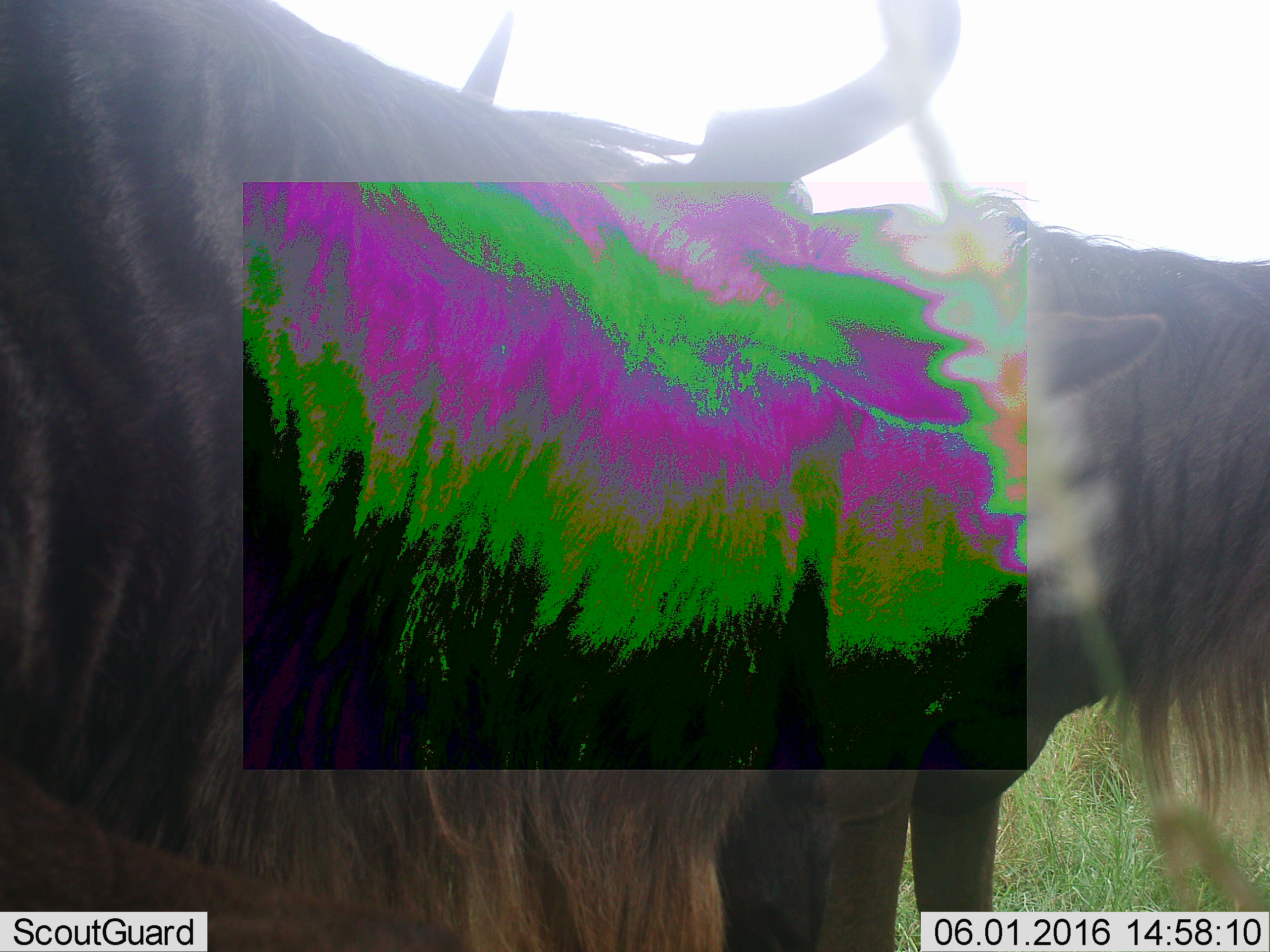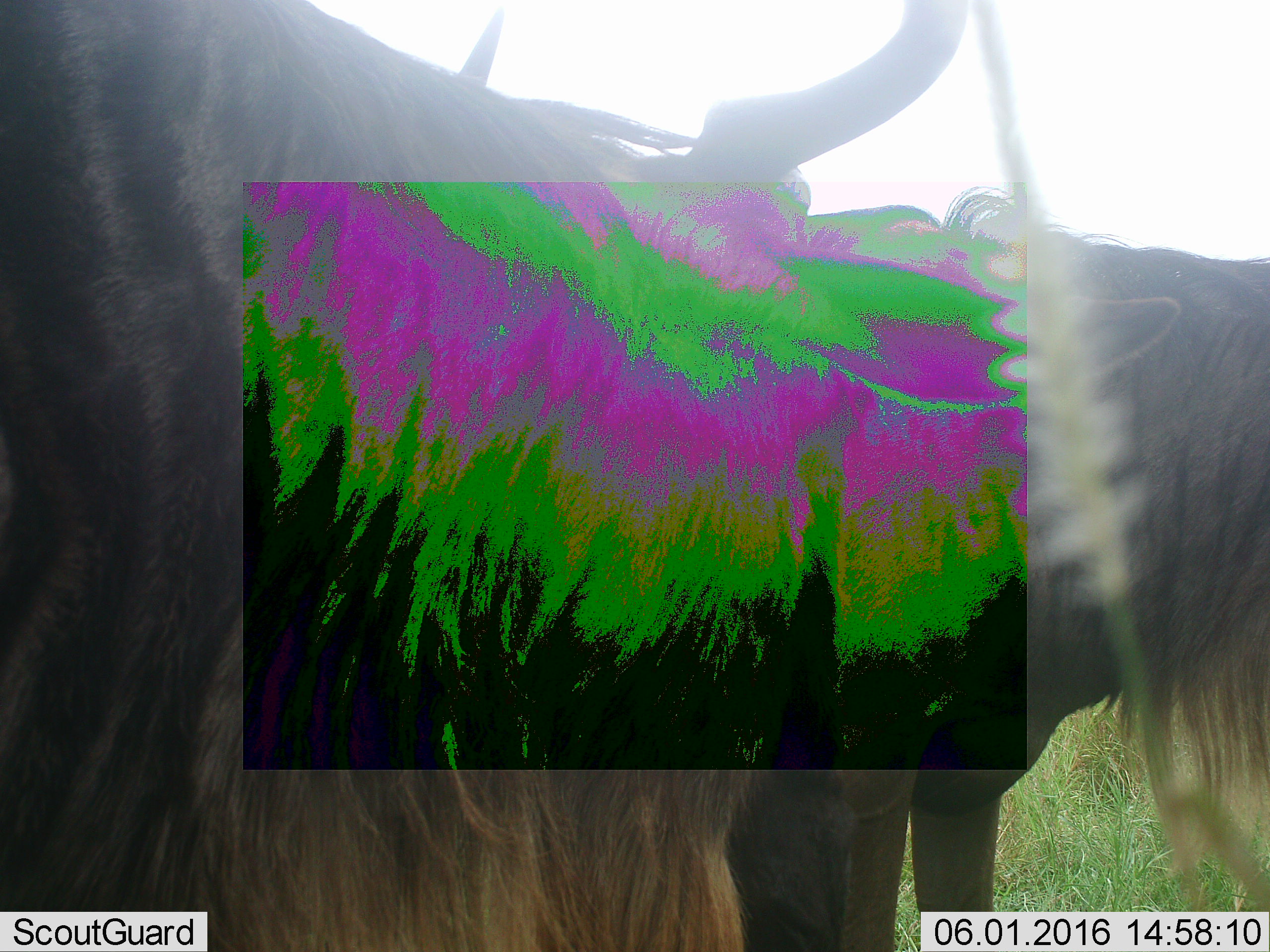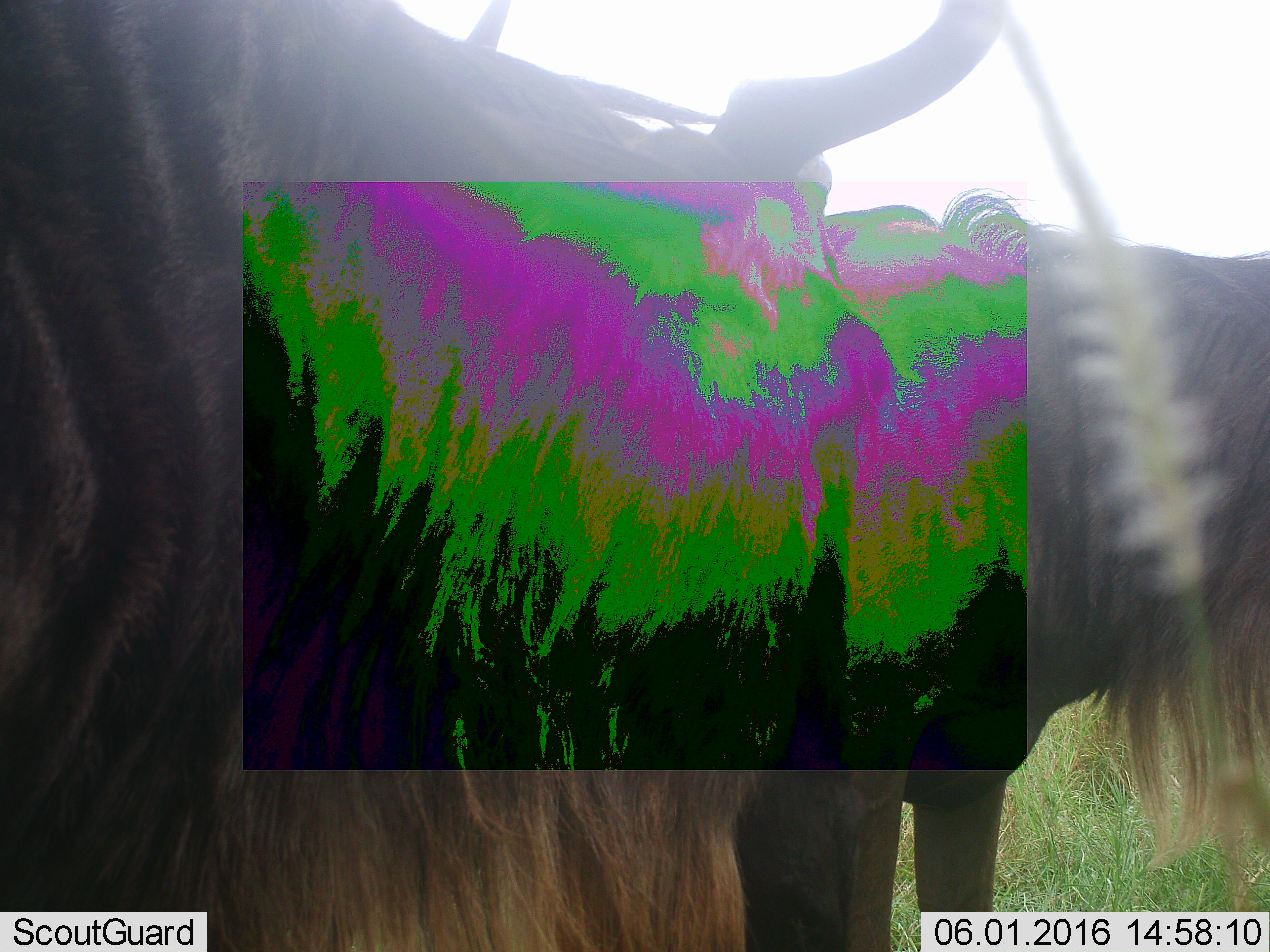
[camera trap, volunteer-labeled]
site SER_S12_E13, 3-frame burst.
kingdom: Animalia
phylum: Chordata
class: Mammalia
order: Artiodactyla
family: Bovidae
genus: Connochaetes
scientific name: Connochaetes taurinus taurinus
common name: blue wildebeest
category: wildebeestblue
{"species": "wildebeestblue (blue wildebeest) (Connochaetes taurinus taurinus)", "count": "2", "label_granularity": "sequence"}